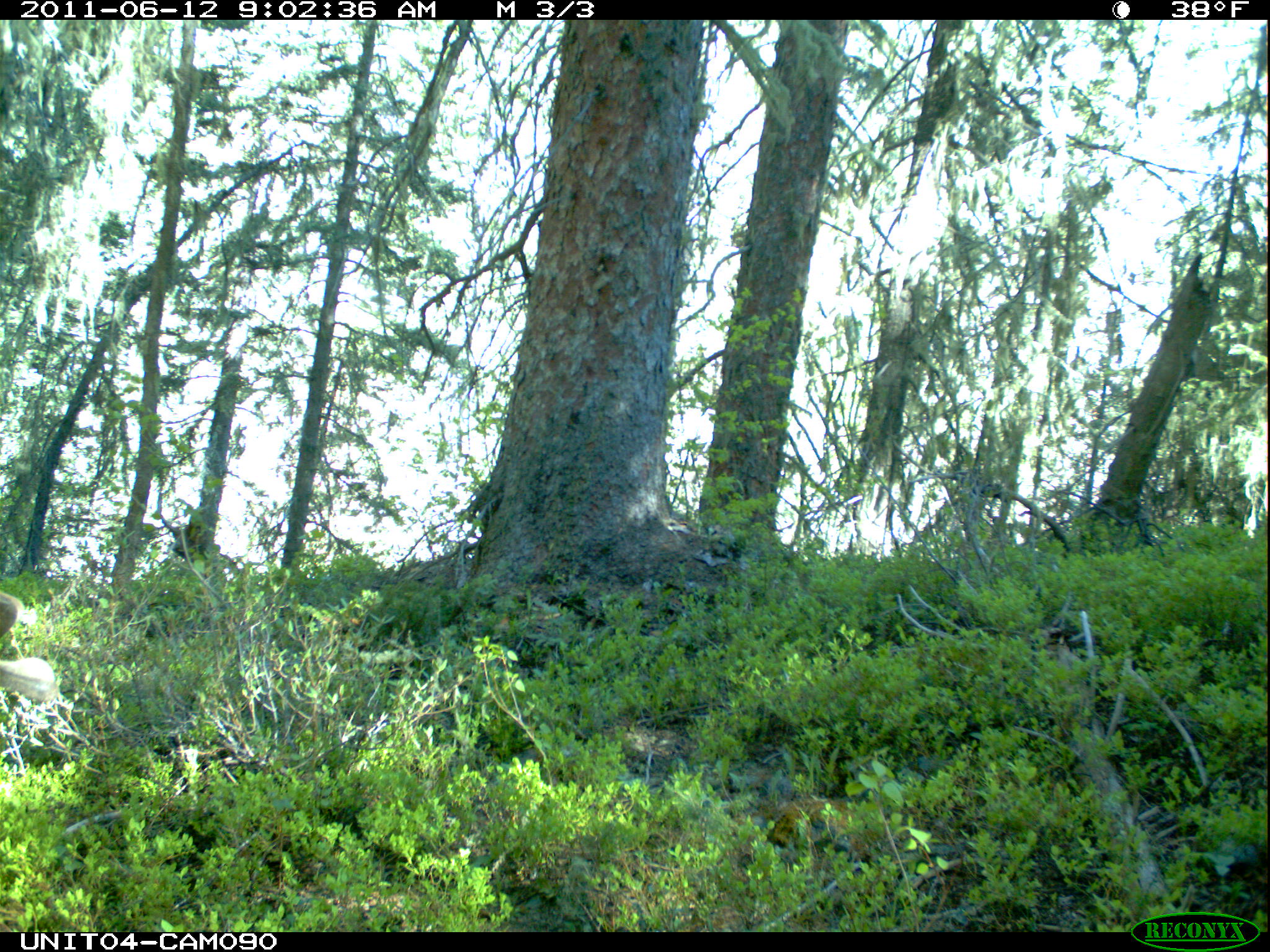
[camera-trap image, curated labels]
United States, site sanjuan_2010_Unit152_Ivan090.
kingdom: Animalia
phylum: Chordata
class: Mammalia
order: Artiodactyla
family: Cervidae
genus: Alces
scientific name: Alces alces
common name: moose